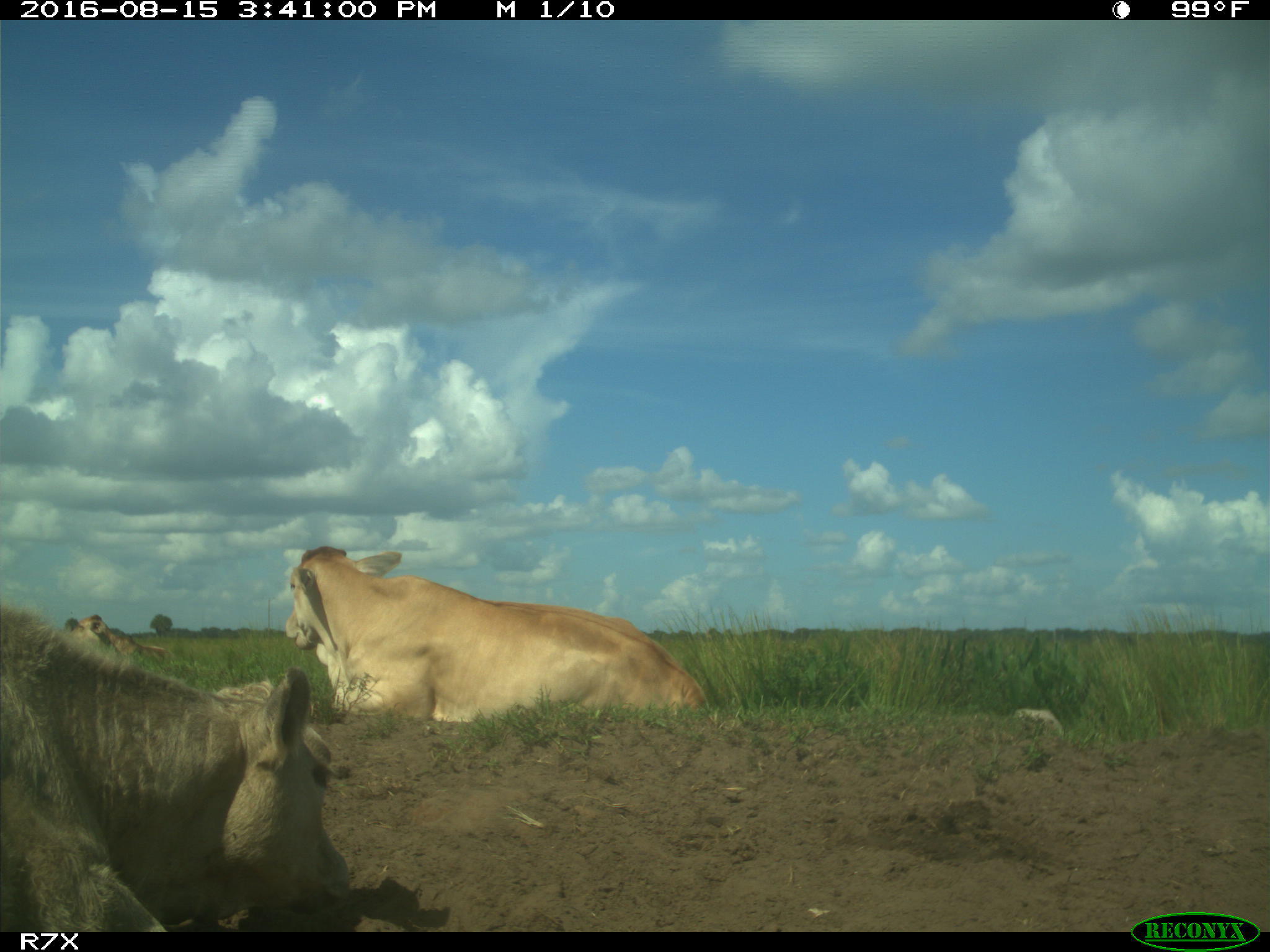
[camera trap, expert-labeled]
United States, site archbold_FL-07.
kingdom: Animalia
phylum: Chordata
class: Mammalia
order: Artiodactyla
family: Bovidae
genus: Bos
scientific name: Bos taurus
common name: domestic cow